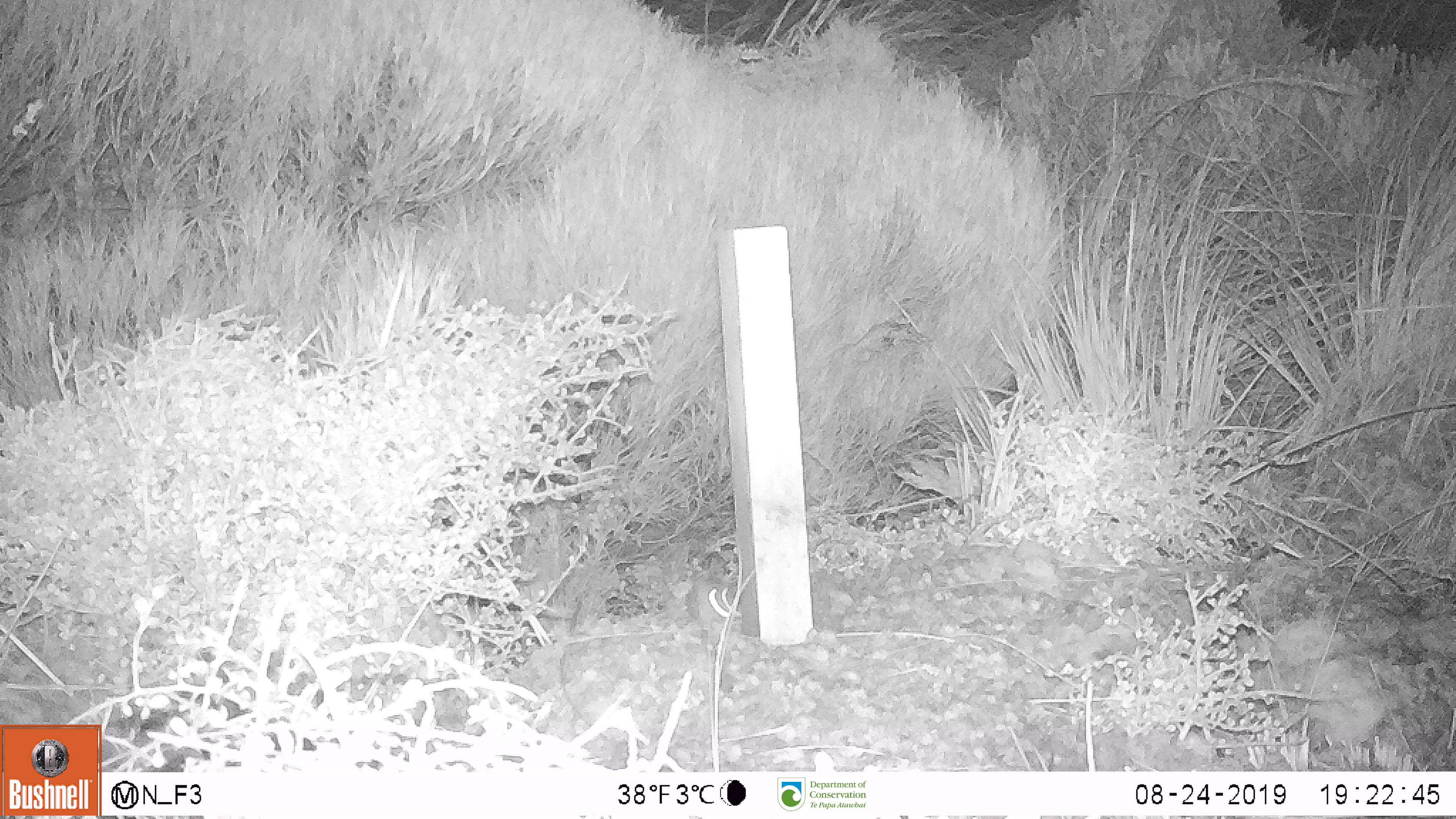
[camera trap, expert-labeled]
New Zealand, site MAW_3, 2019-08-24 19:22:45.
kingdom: Animalia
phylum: Chordata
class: Mammalia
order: Rodentia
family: Muridae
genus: Mus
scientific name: Mus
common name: mouse